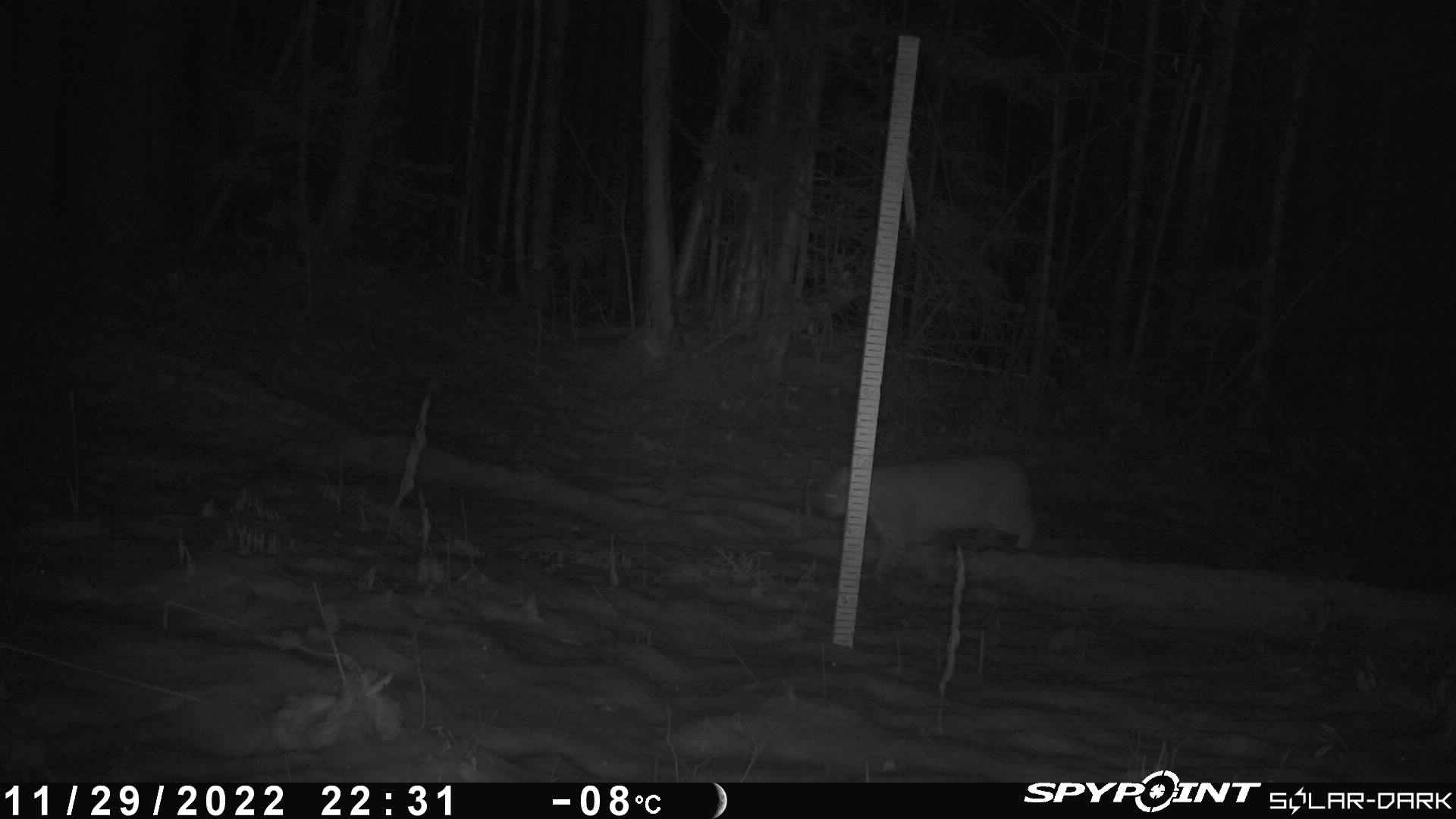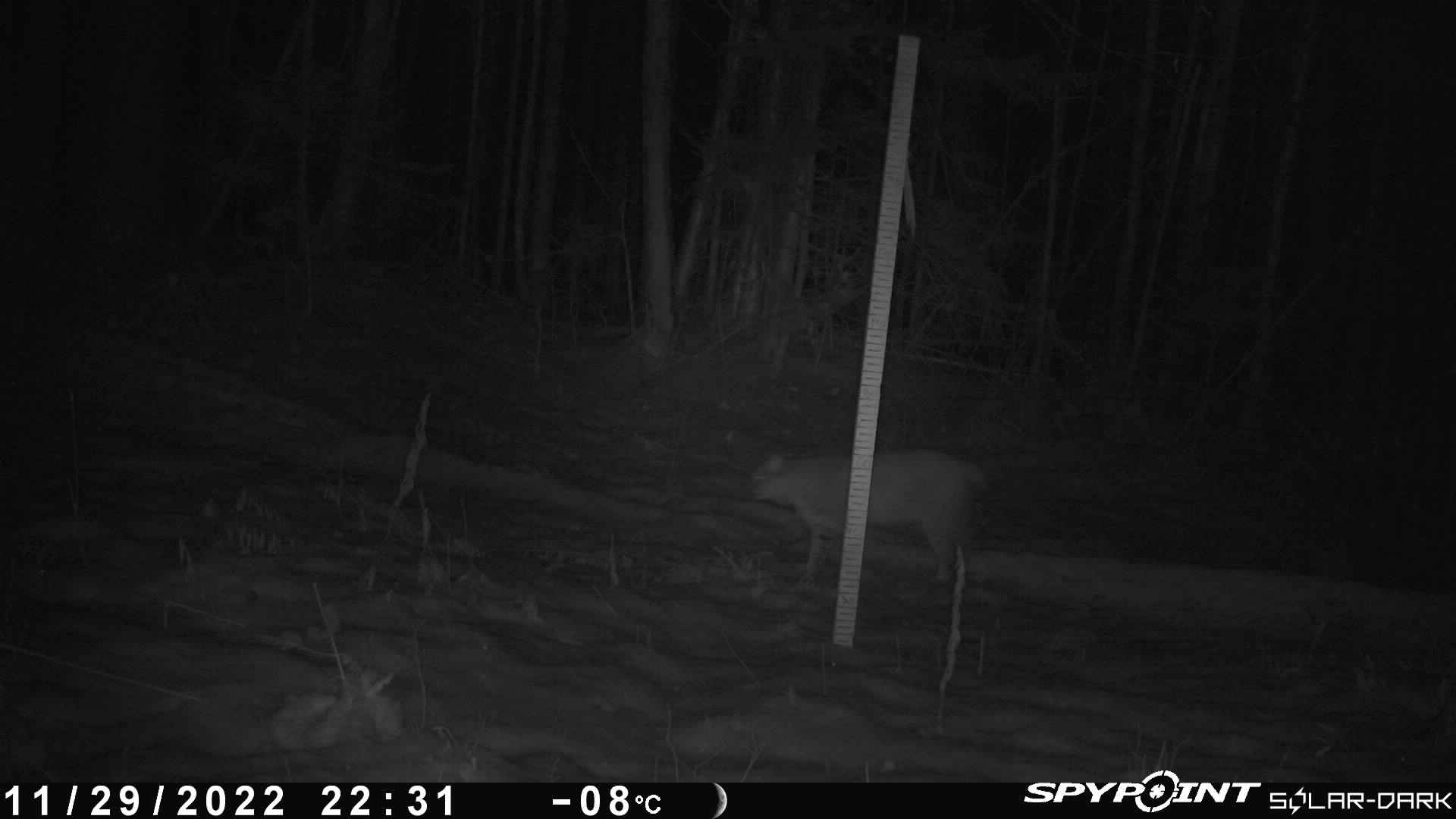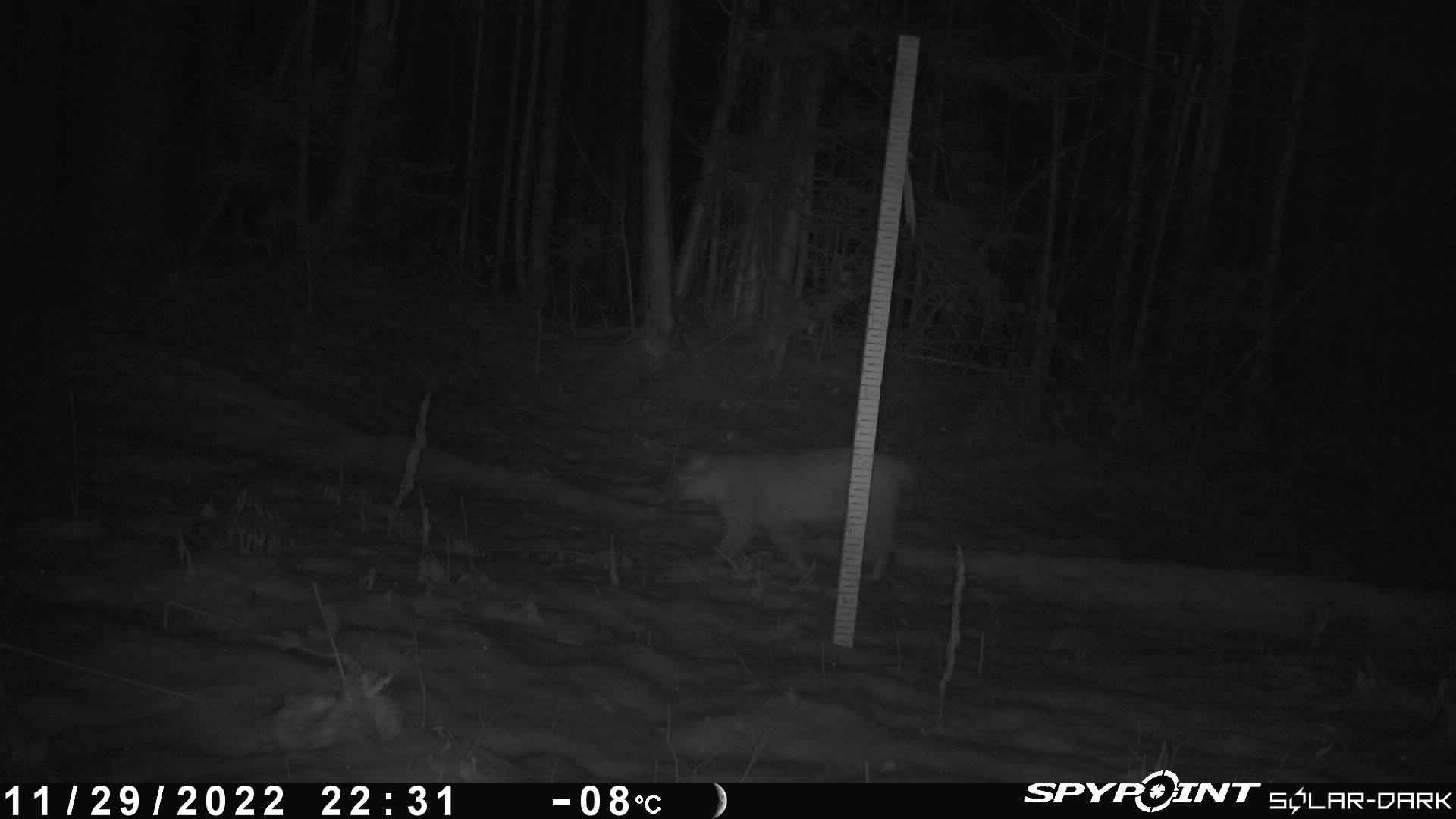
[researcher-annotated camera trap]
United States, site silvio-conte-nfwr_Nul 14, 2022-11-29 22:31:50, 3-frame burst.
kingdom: Animalia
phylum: Chordata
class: Mammalia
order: Carnivora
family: Felidae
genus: Lynx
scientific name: Lynx rufus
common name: bobcat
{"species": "bobcat (Lynx rufus)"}